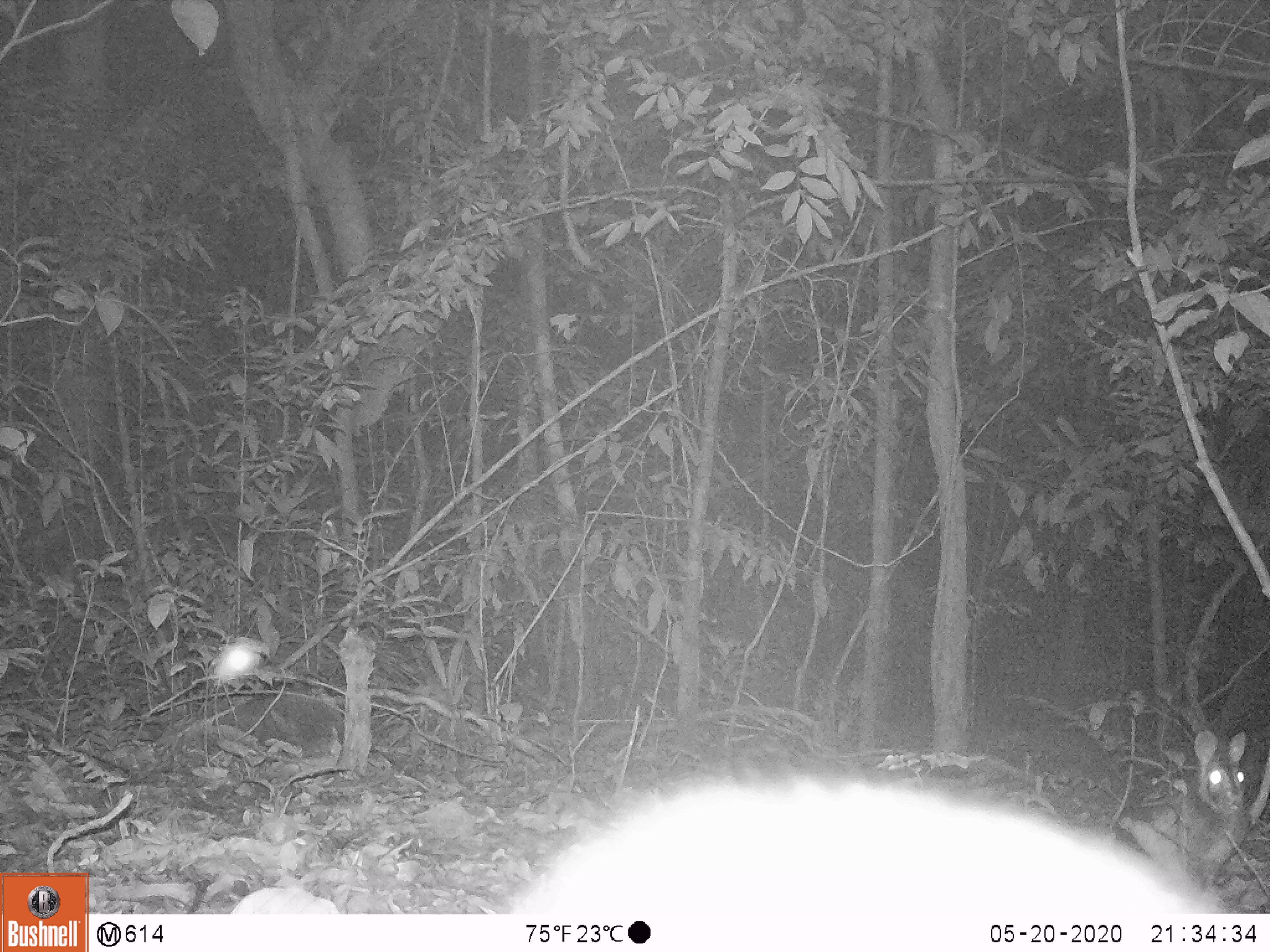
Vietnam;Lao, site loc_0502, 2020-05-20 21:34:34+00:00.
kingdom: Animalia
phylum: Chordata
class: Mammalia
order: Lagomorpha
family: Leporidae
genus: Nesolagus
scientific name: Nesolagus timminsi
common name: annamite striped rabbit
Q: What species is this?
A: Annamite striped rabbit (Nesolagus timminsi).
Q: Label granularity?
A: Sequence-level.